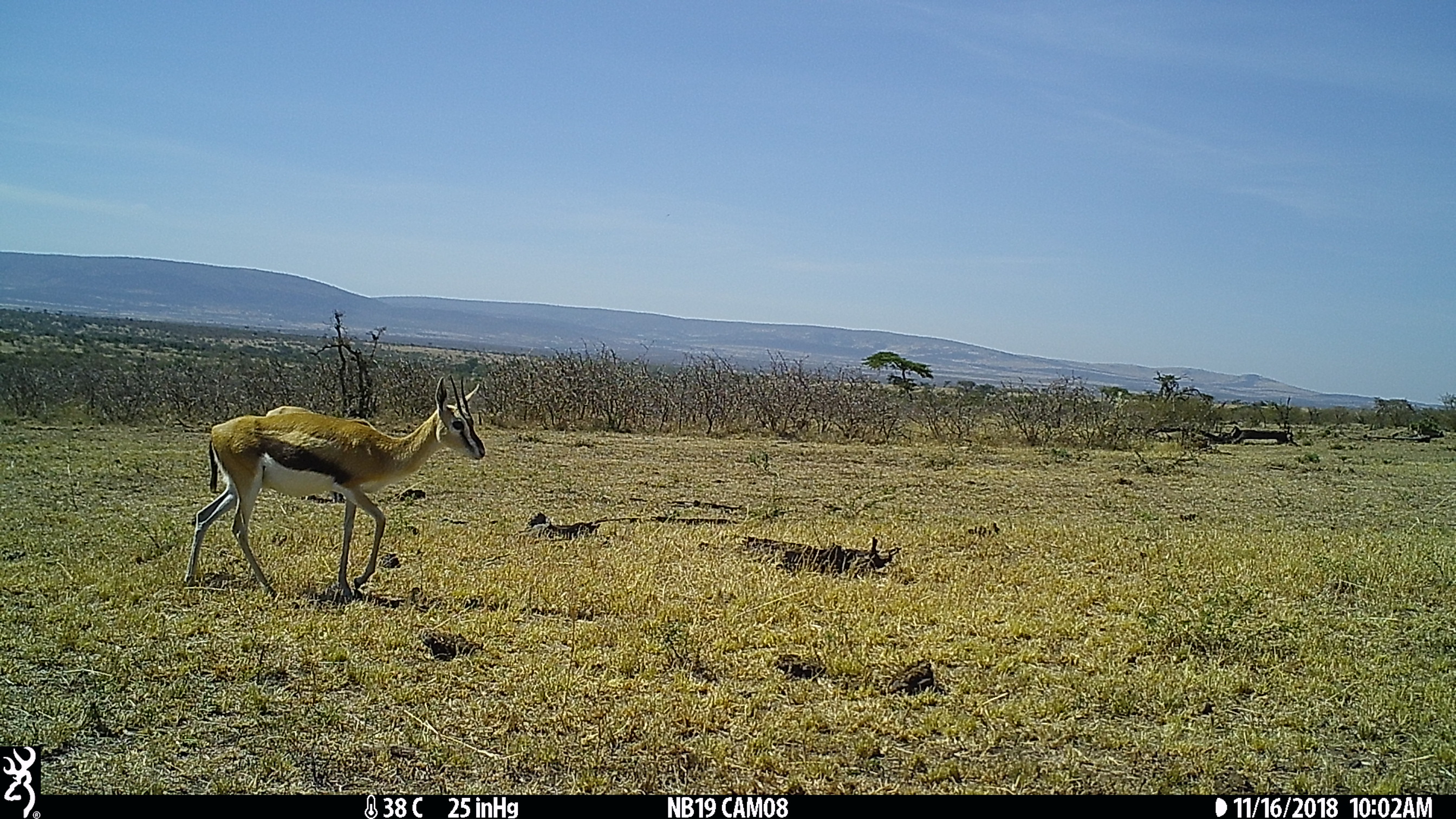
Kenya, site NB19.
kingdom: Animalia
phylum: Chordata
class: Mammalia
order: Artiodactyla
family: Bovidae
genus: Eudorcas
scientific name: Eudorcas thomsonii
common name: thomon's gazelle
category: gazelle thomsons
Gazelle thomsons (thomon's gazelle) (Eudorcas thomsonii).